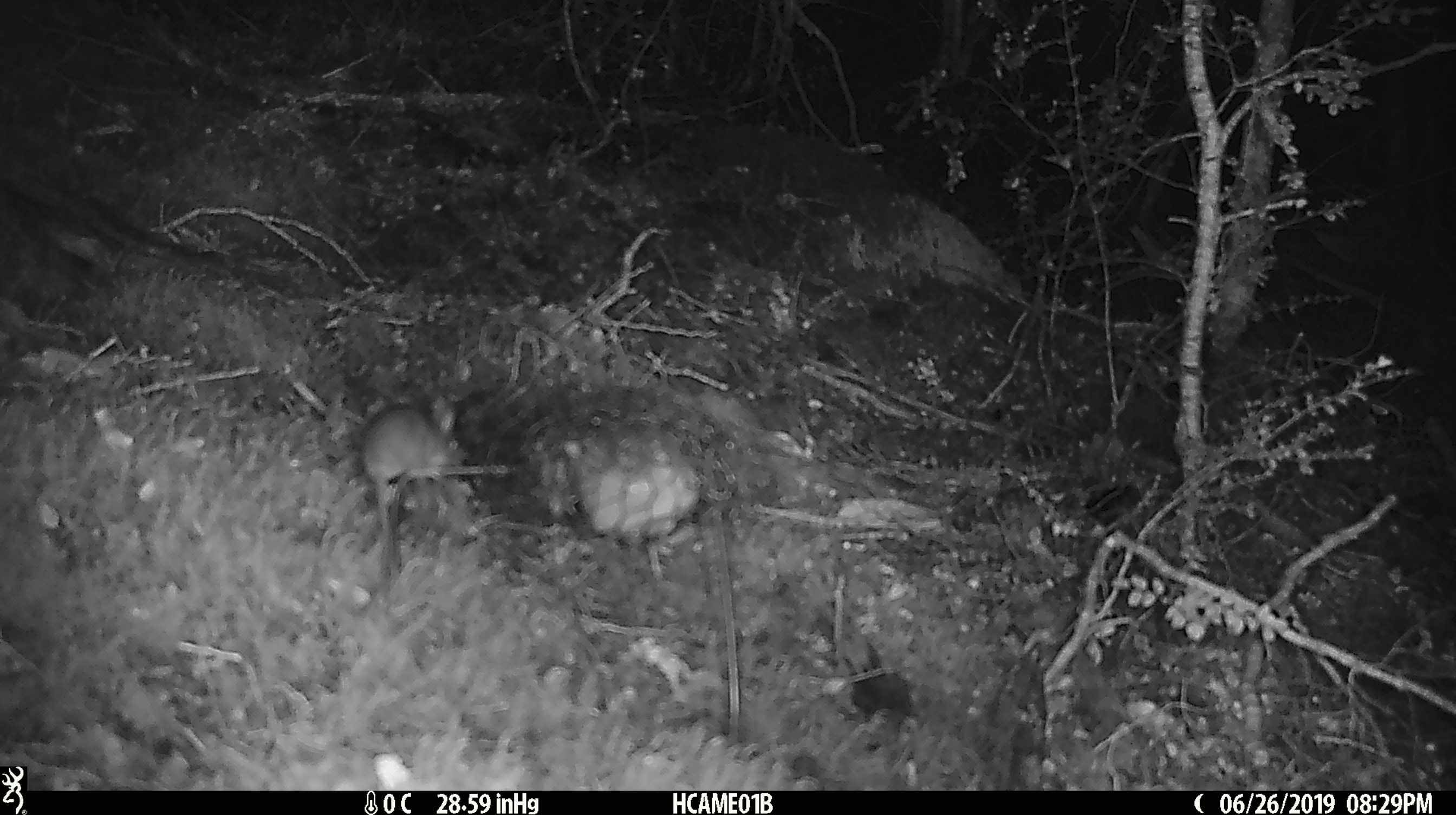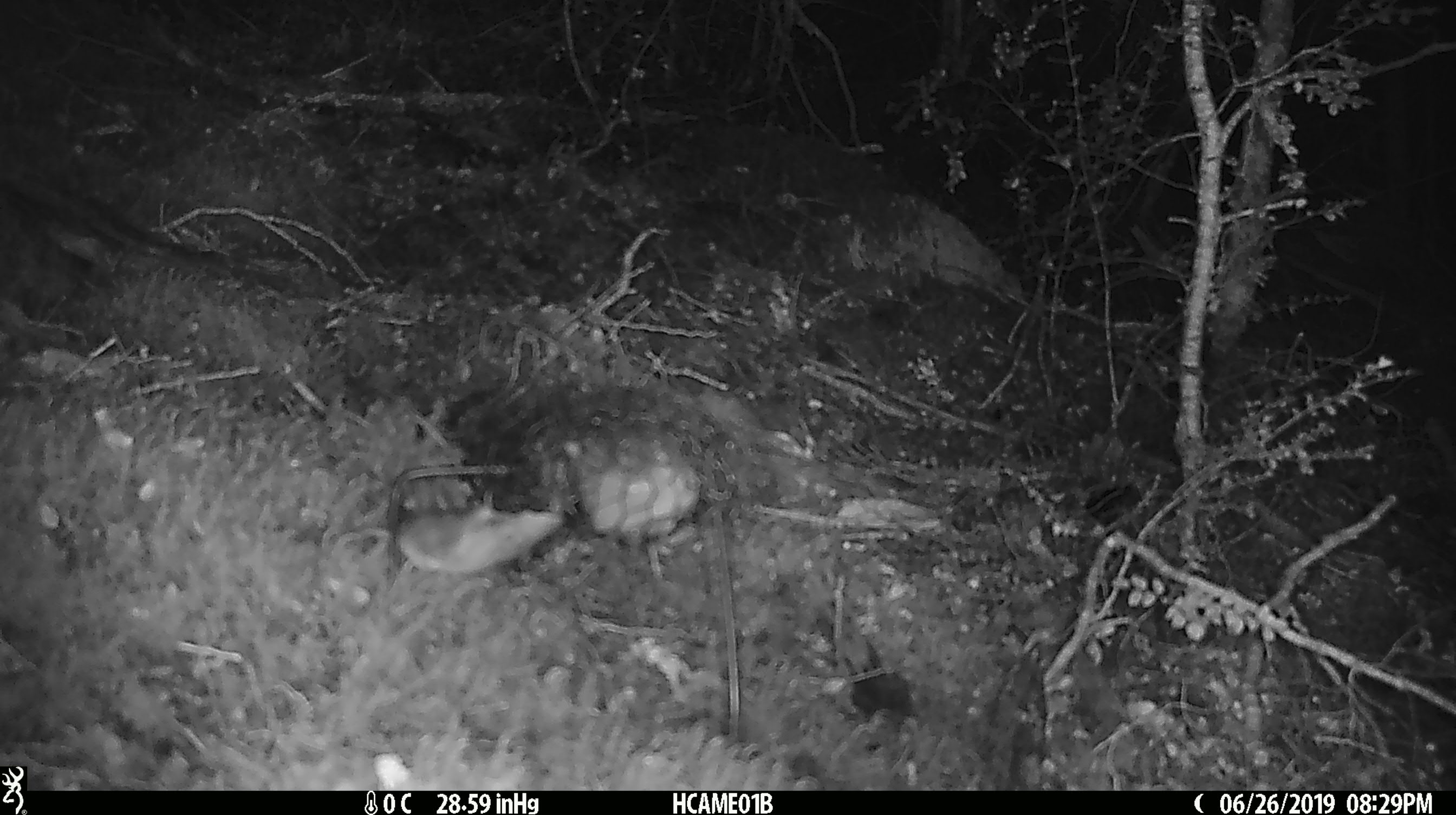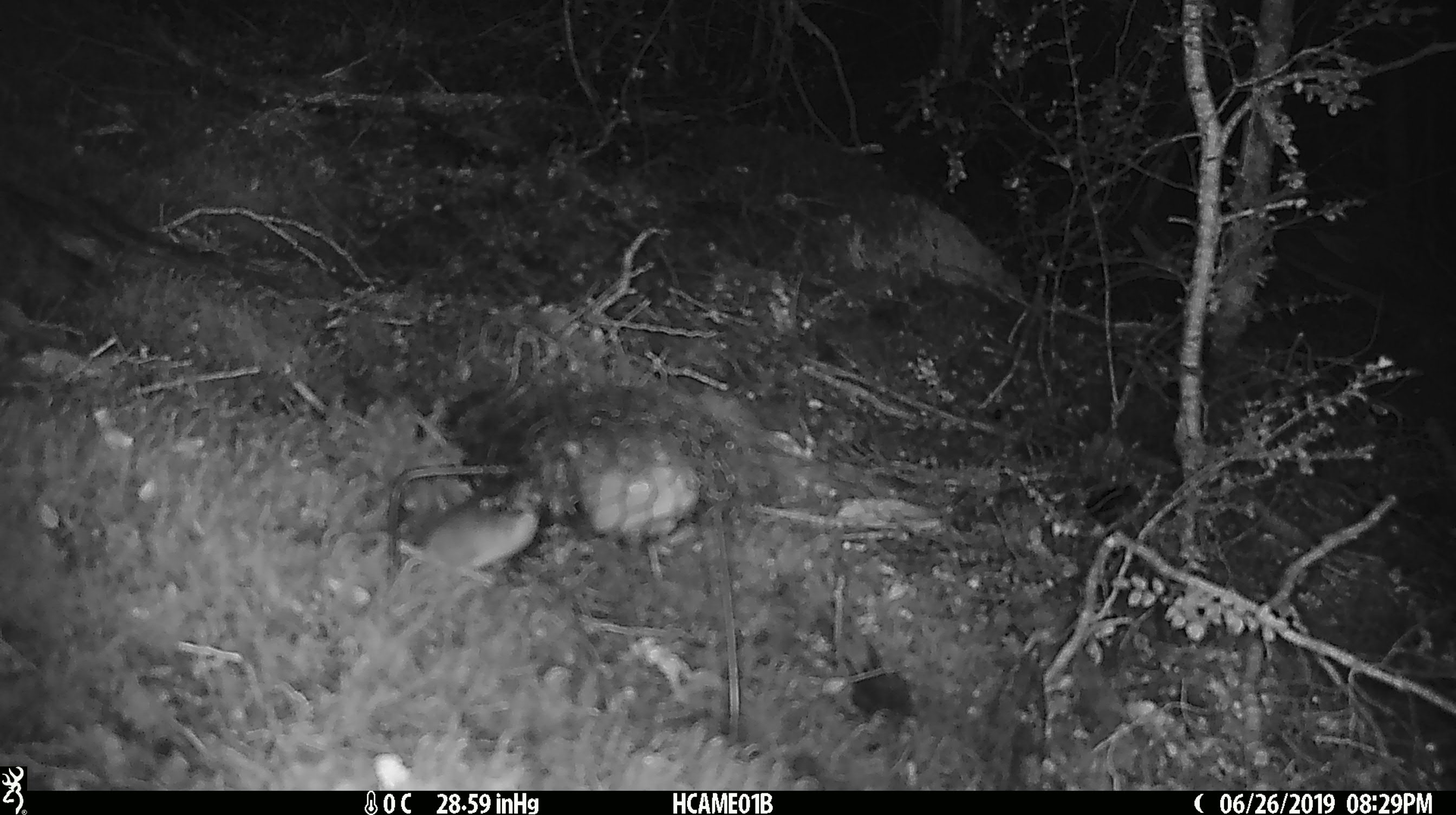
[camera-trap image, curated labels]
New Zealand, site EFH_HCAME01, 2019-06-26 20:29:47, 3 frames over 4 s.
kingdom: Animalia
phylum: Chordata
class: Mammalia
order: Rodentia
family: Muridae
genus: Mus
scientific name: Mus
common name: mouse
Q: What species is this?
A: Mouse (Mus).